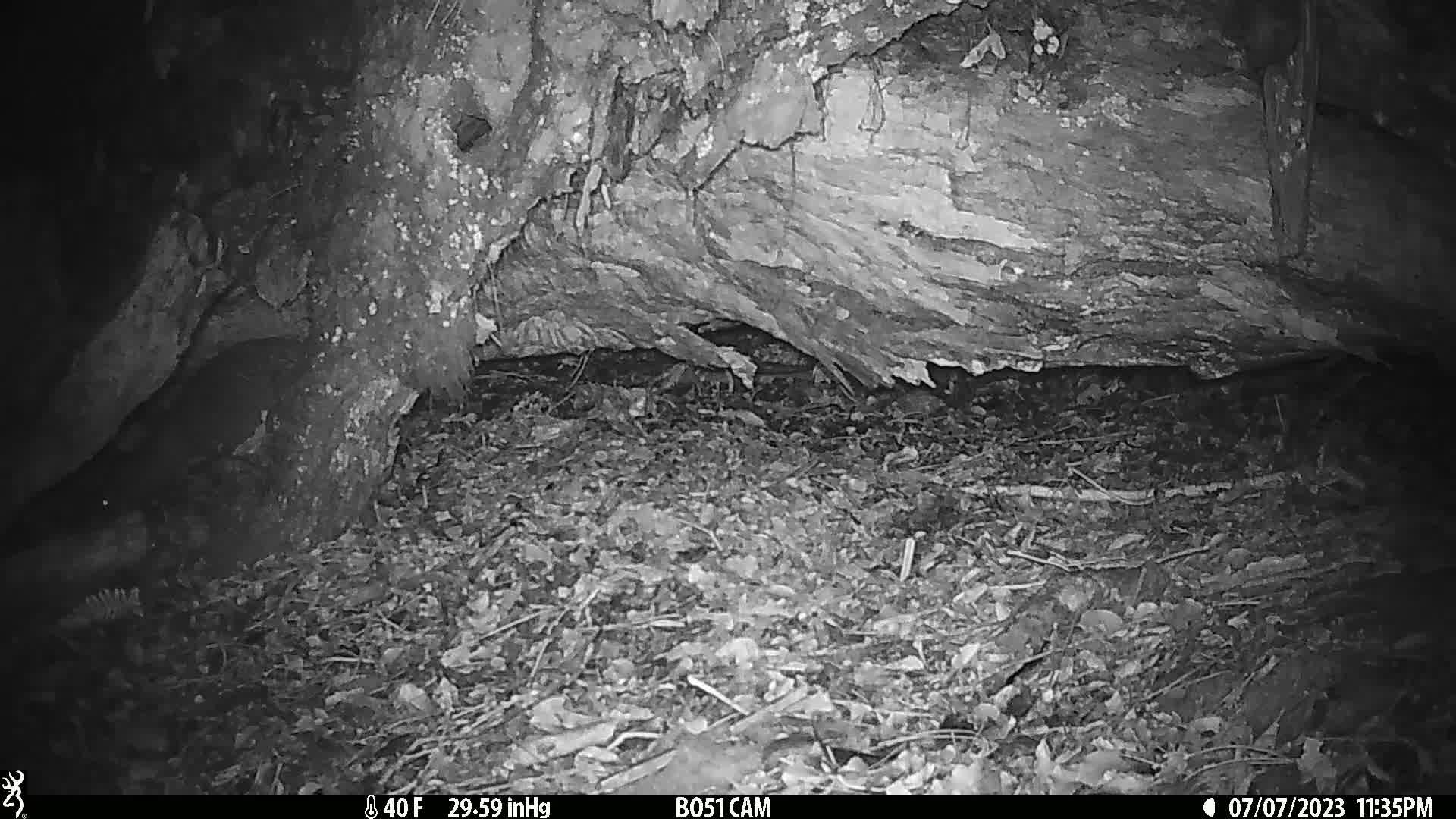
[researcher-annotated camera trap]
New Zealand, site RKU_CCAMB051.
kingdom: Animalia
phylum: Chordata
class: Aves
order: Apterygiformes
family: Apterygidae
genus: Apteryx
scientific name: Apteryx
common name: kiwi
Kiwi (Apteryx).